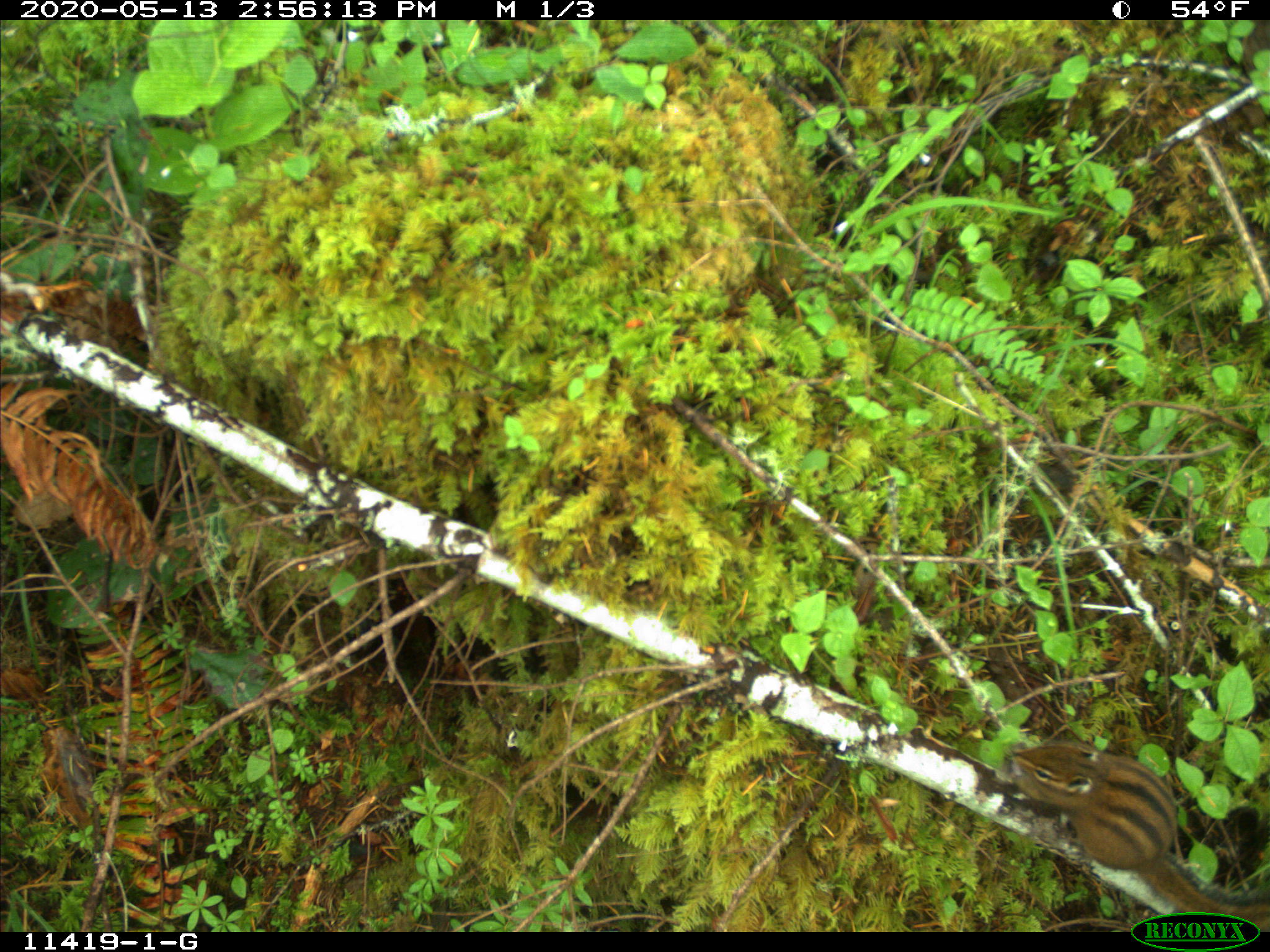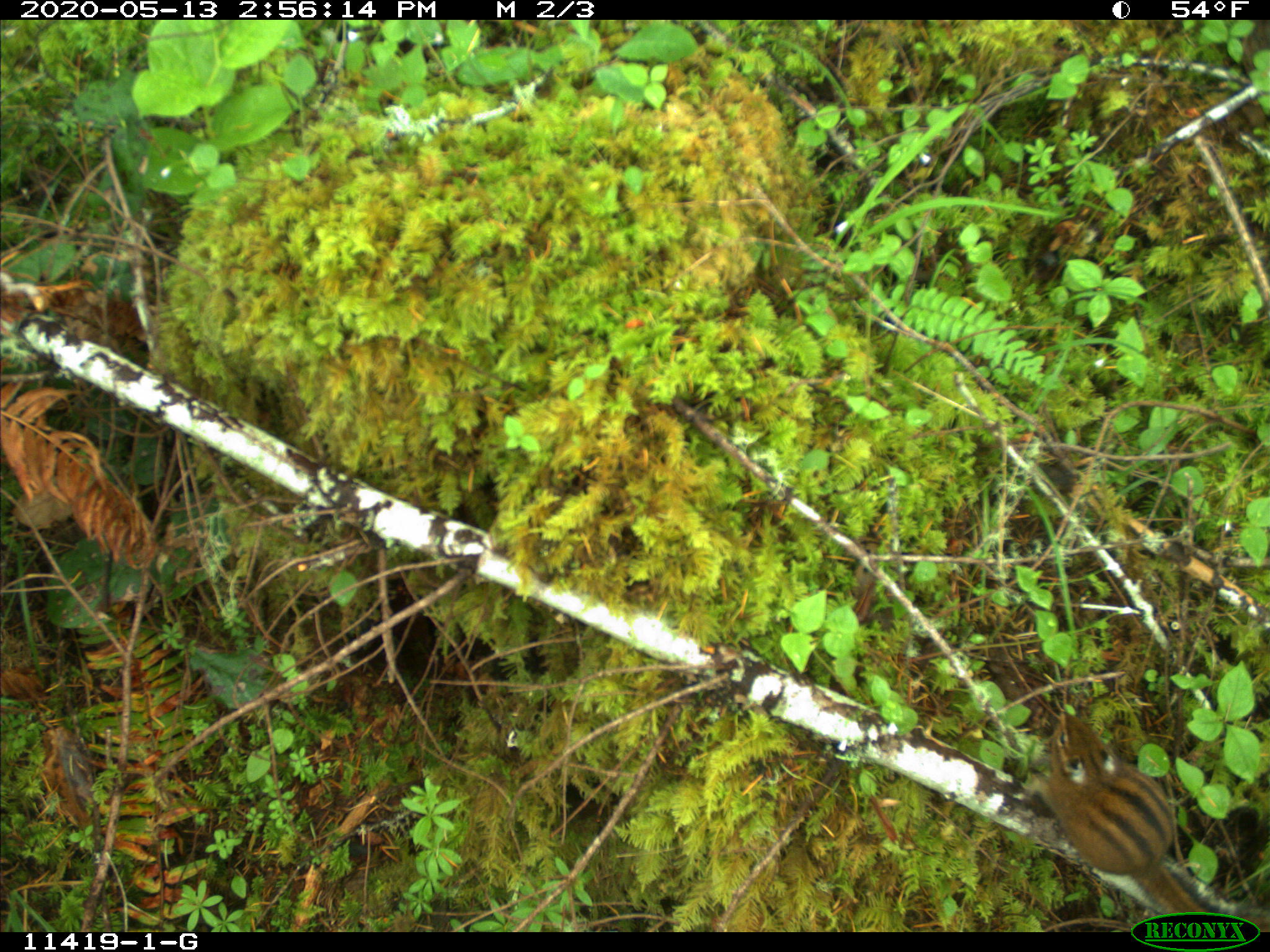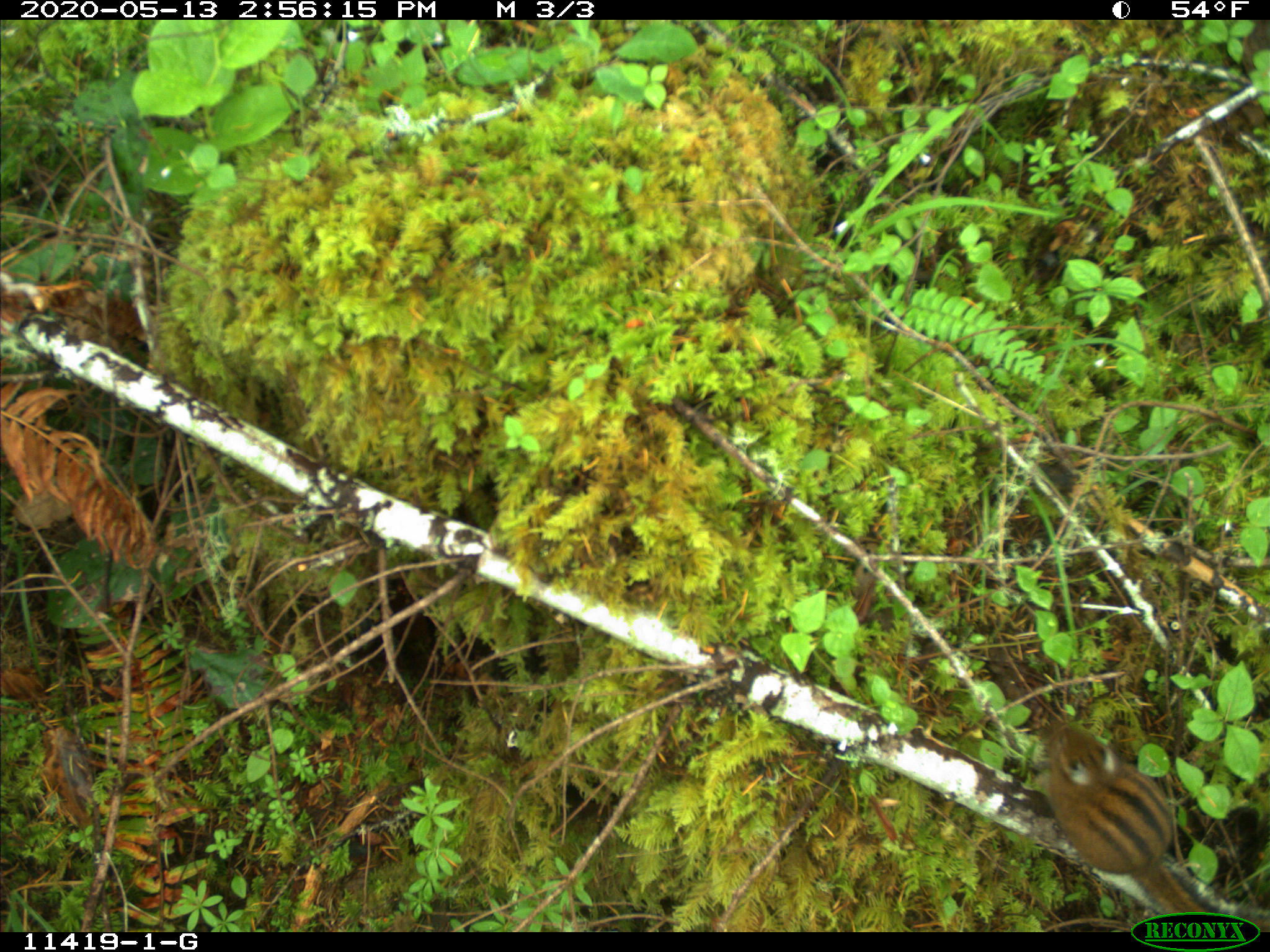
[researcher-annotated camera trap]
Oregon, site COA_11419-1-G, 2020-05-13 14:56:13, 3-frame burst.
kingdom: Animalia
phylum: Chordata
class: Mammalia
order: Rodentia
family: Sciuridae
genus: Neotamias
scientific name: Neotamias townsendii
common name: townsend's chipmunk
Townsend's chipmunk (Neotamias townsendii).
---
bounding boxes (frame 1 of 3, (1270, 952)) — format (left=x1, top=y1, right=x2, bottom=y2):
townsend's chipmunk: (left=1004, top=726, right=1268, bottom=900)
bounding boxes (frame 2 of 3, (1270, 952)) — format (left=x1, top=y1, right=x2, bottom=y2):
townsend's chipmunk: (left=1026, top=690, right=1200, bottom=895)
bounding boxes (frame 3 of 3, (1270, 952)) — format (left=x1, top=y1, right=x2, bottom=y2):
townsend's chipmunk: (left=1026, top=701, right=1211, bottom=900)